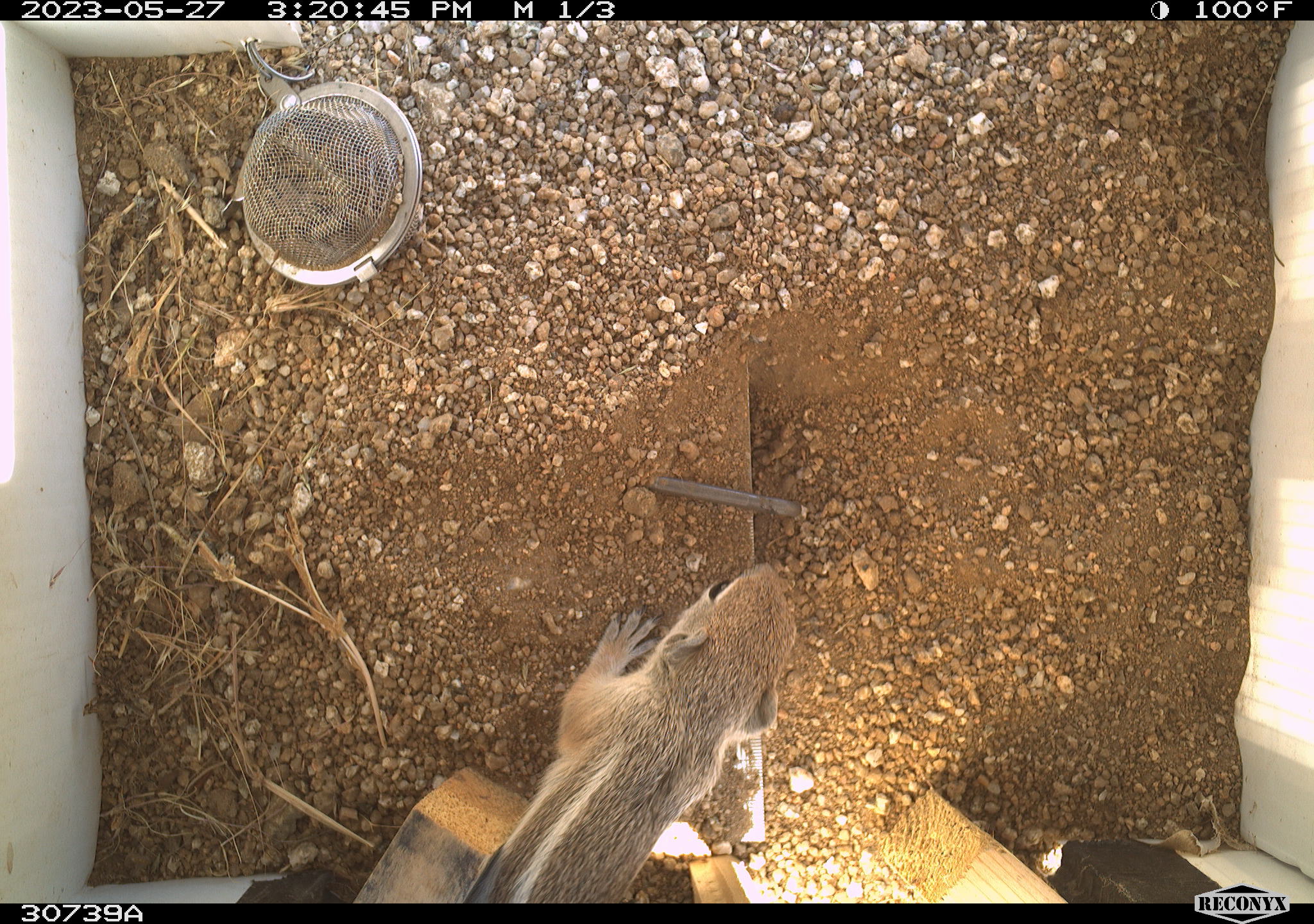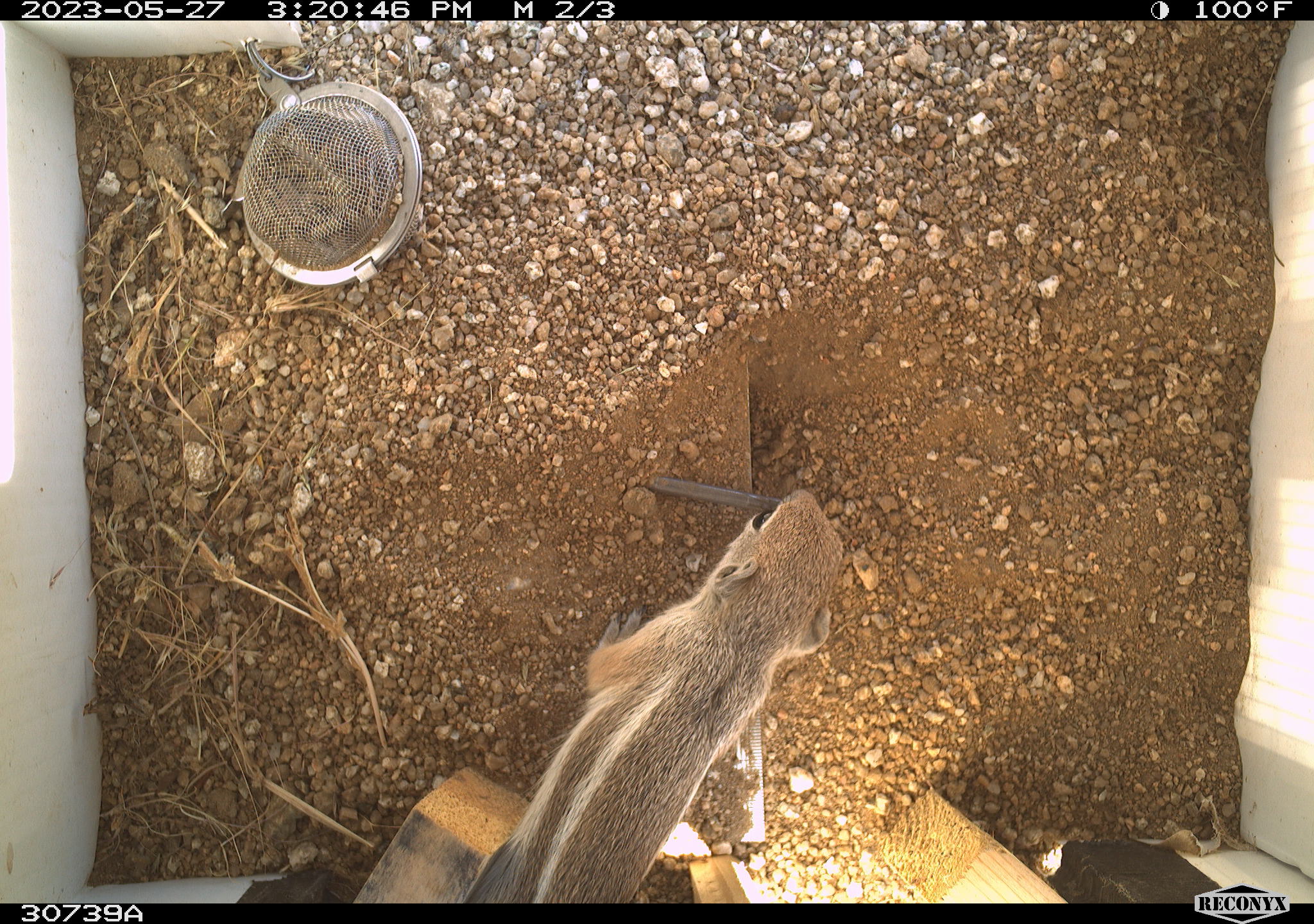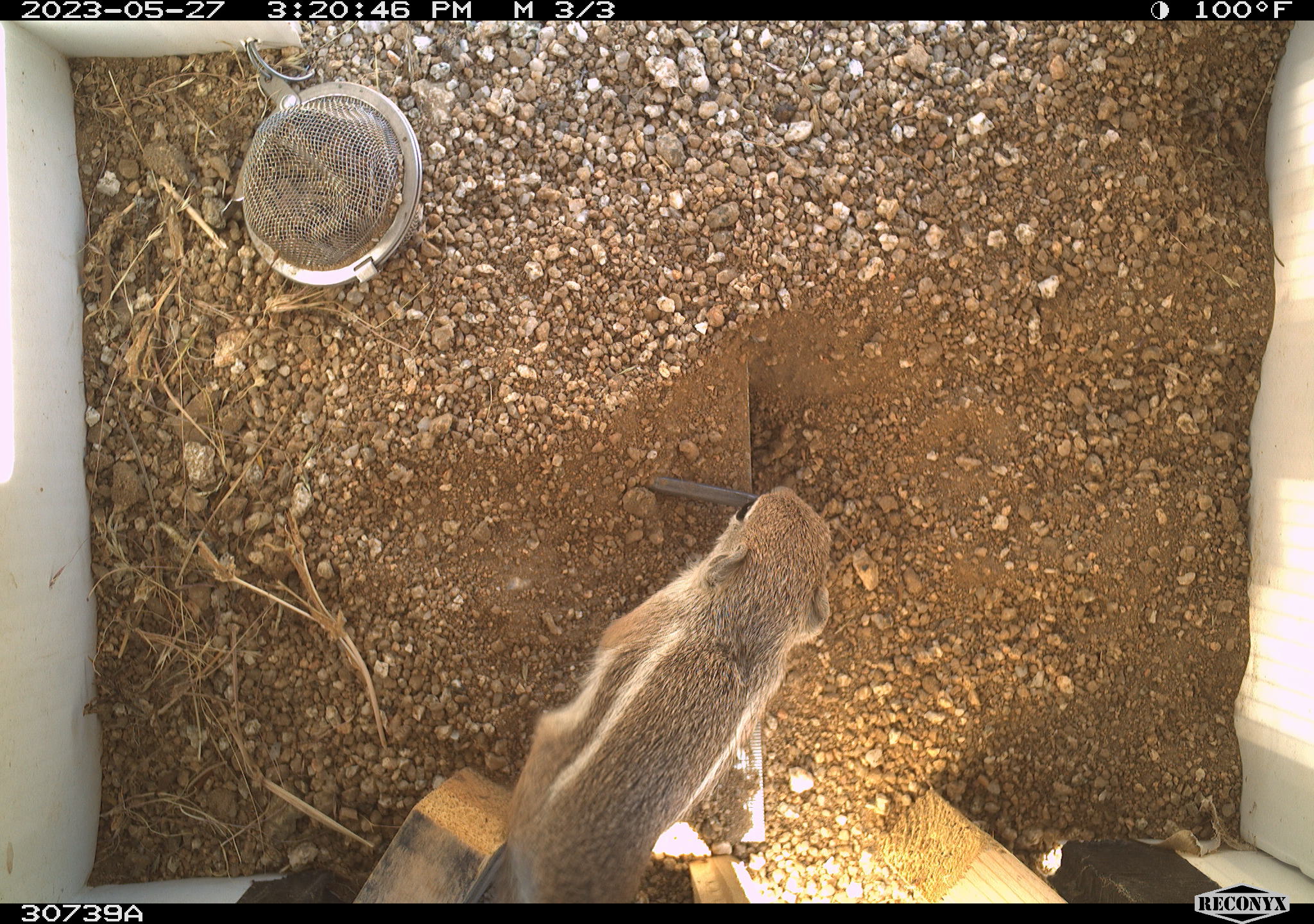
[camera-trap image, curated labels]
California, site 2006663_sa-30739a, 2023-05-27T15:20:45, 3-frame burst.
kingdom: Animalia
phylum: Chordata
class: Mammalia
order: Rodentia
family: Sciuridae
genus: Ammospermophilus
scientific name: Ammospermophilus leucurus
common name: white-tailed antelope squirrel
White-tailed antelope squirrel (Ammospermophilus leucurus).